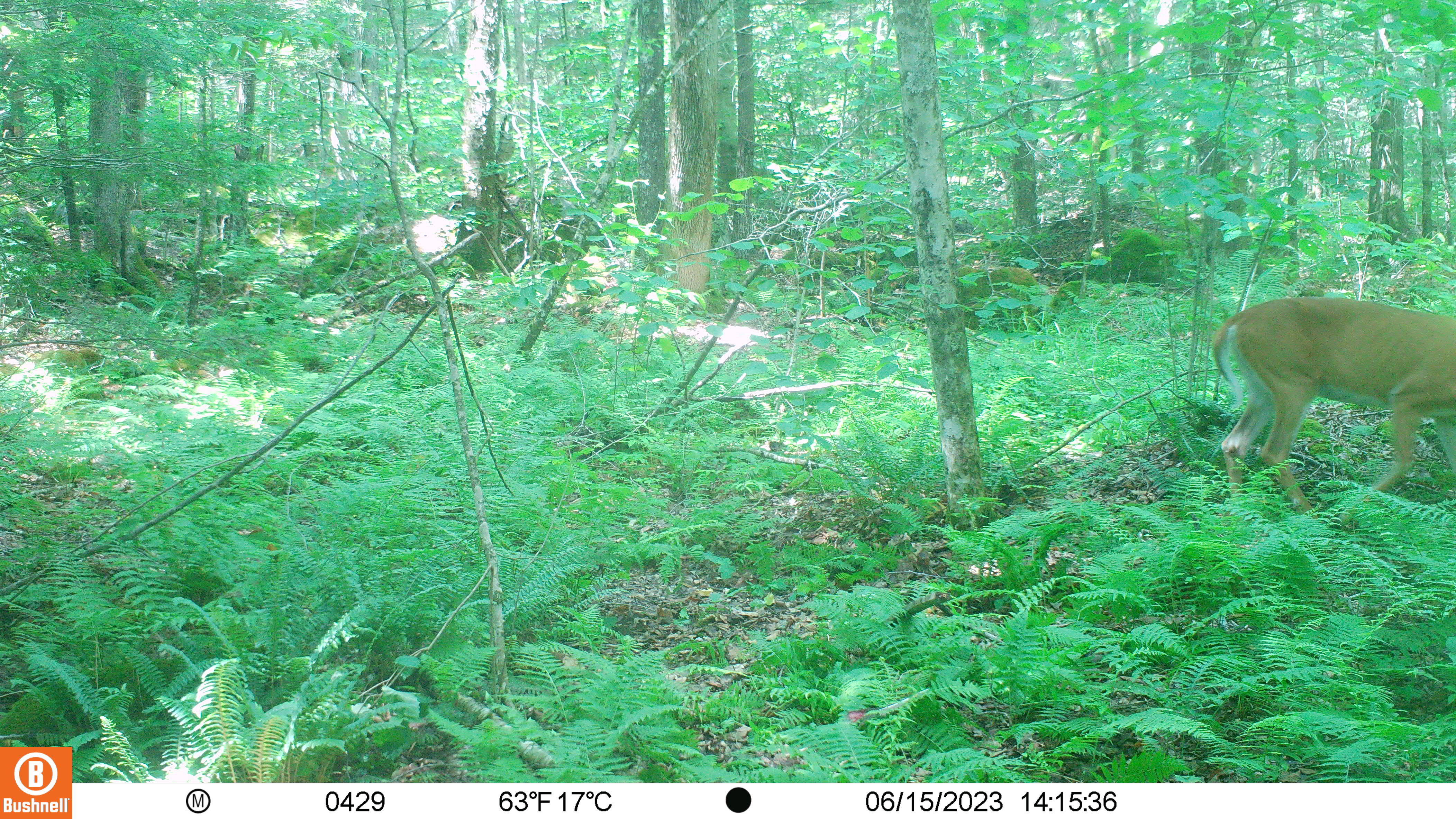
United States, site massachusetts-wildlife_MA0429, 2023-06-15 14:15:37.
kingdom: Animalia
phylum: Chordata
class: Mammalia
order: Artiodactyla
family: Cervidae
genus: Odocoileus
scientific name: Odocoileus virginianus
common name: white-tailed deer